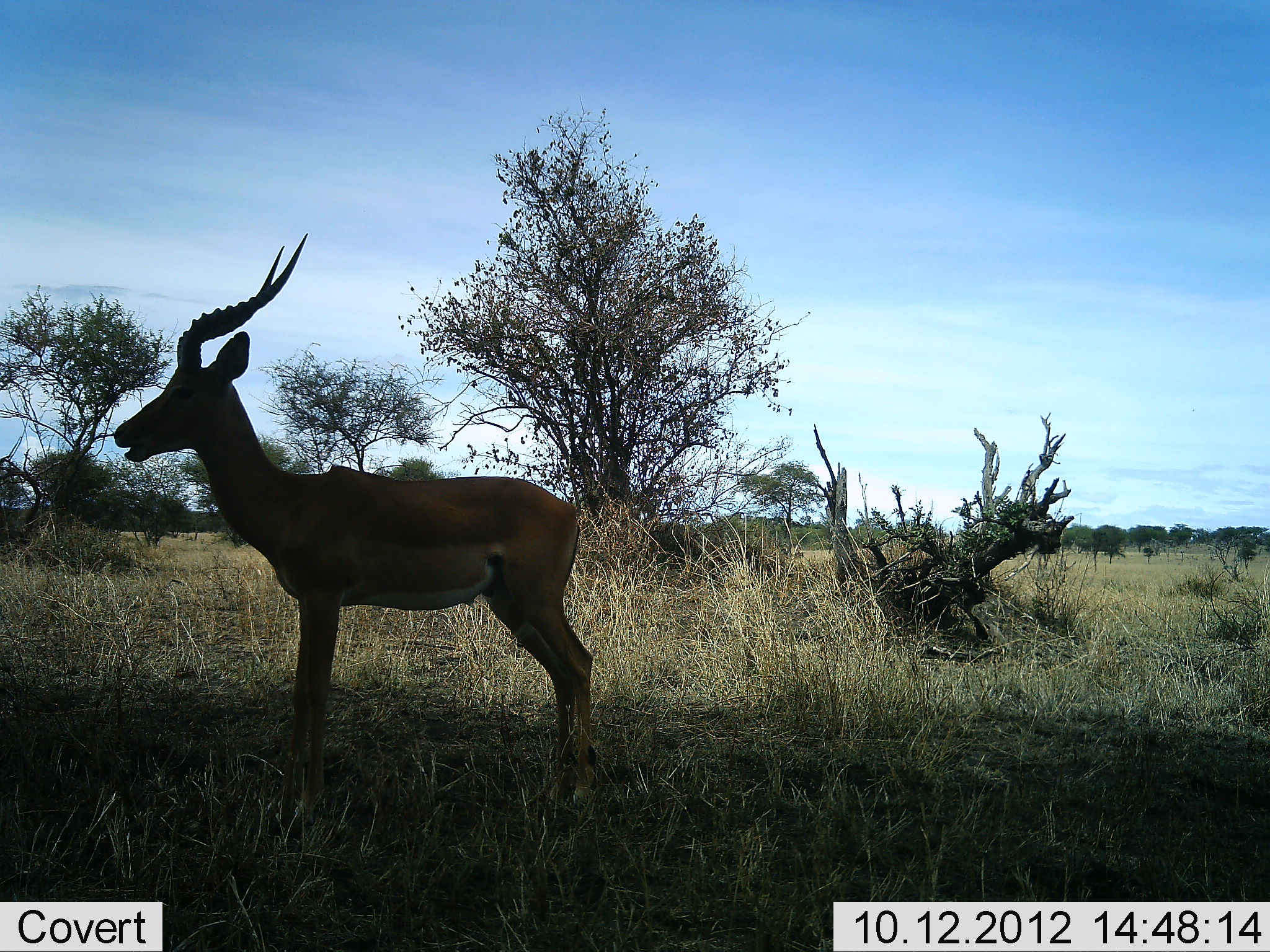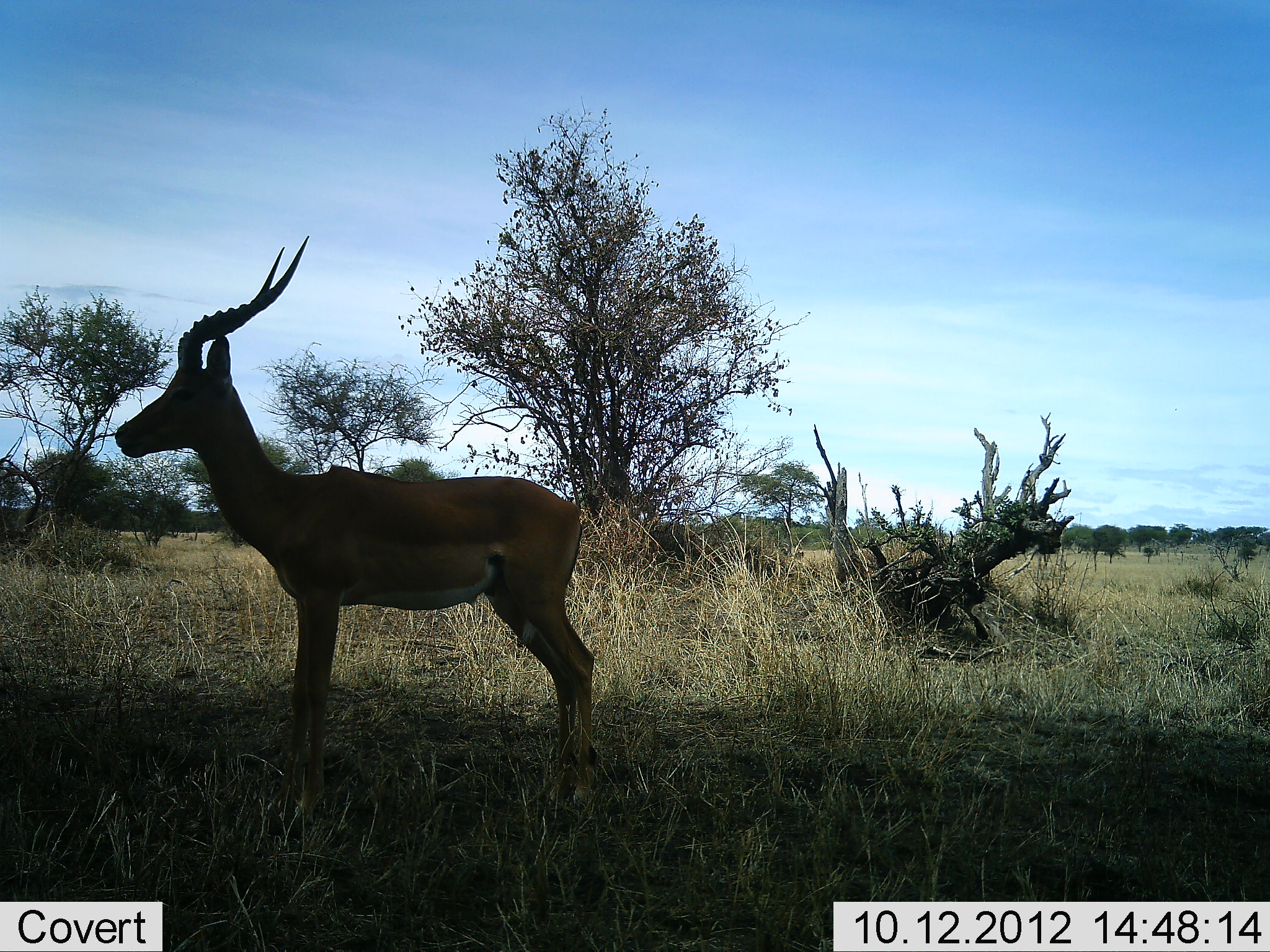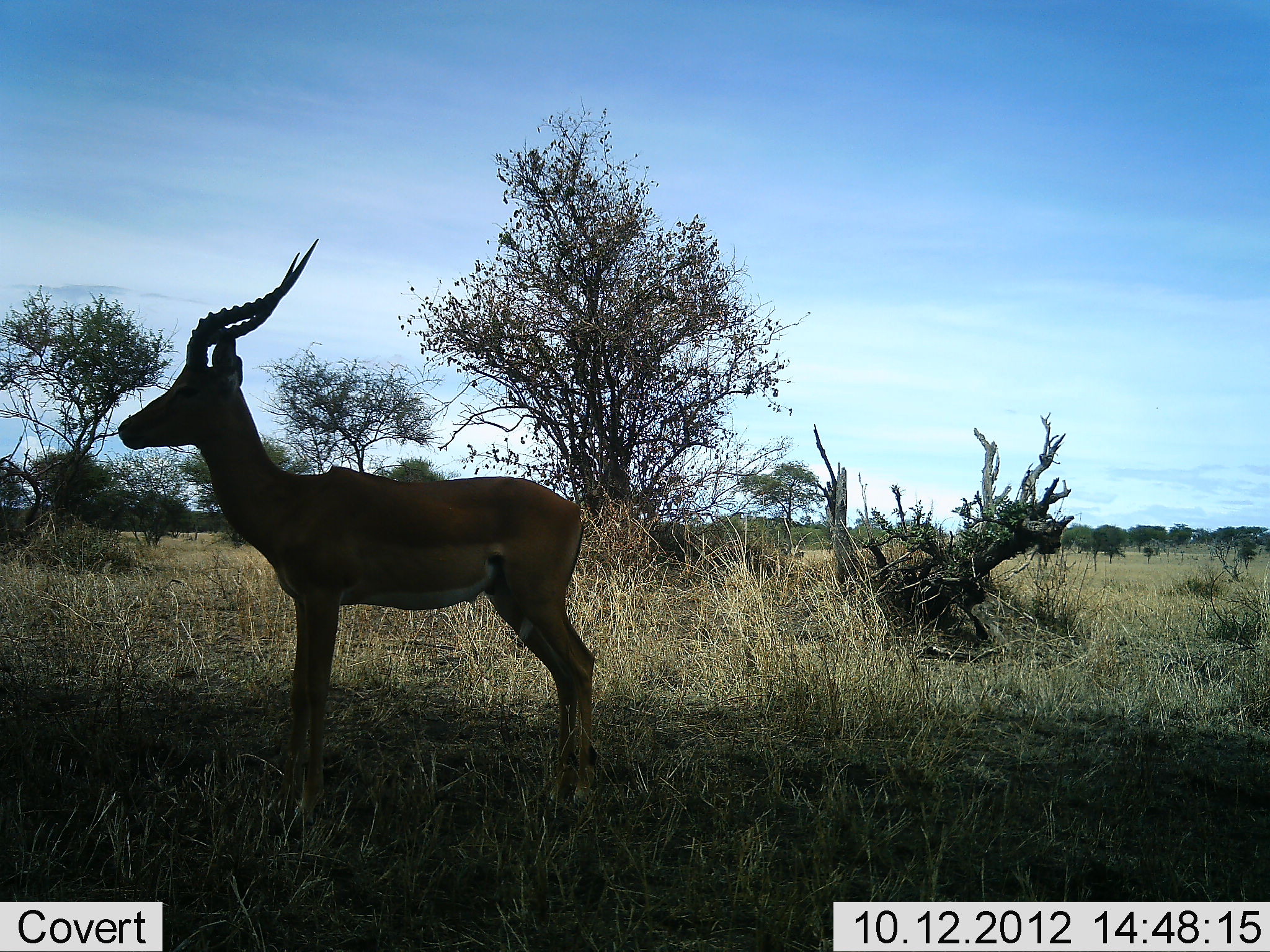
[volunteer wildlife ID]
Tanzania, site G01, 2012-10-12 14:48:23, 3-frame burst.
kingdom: Animalia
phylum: Chordata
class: Mammalia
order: Artiodactyla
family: Bovidae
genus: Aepyceros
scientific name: Aepyceros melampus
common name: impala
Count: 1.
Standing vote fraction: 100%.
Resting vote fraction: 0%.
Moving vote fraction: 0%.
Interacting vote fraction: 0%.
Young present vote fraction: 0%.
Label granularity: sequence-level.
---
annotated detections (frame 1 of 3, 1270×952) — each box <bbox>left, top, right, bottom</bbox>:
animal: <bbox>115, 230, 595, 811</bbox>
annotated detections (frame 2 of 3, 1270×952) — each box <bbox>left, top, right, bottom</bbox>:
animal: <bbox>115, 236, 595, 811</bbox>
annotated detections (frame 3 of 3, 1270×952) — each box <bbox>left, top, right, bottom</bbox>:
animal: <bbox>117, 239, 596, 828</bbox>